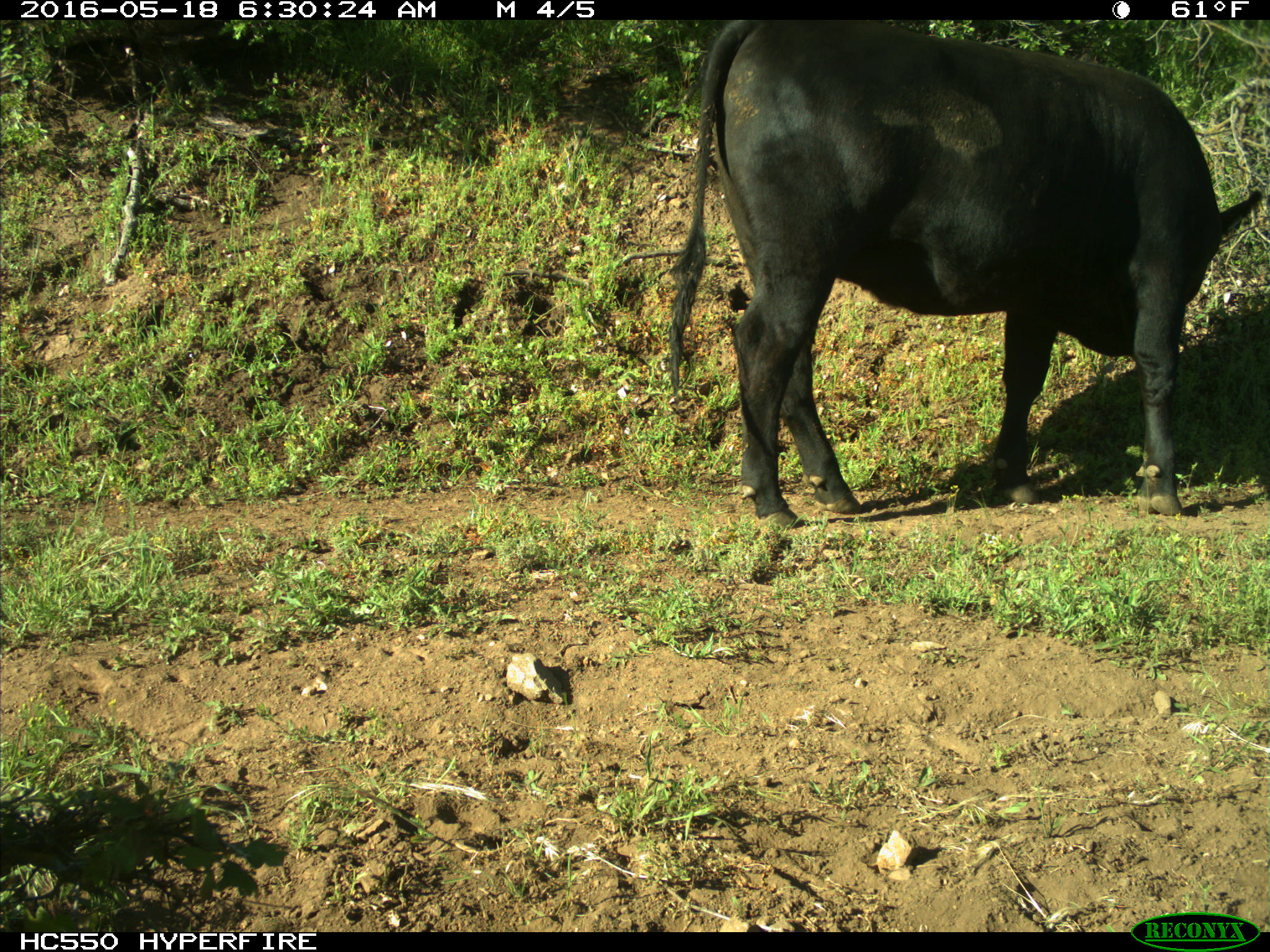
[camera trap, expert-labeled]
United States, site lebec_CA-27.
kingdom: Animalia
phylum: Chordata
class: Mammalia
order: Artiodactyla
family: Bovidae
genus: Bos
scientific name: Bos taurus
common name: domestic cow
Bos taurus (domestic cow).